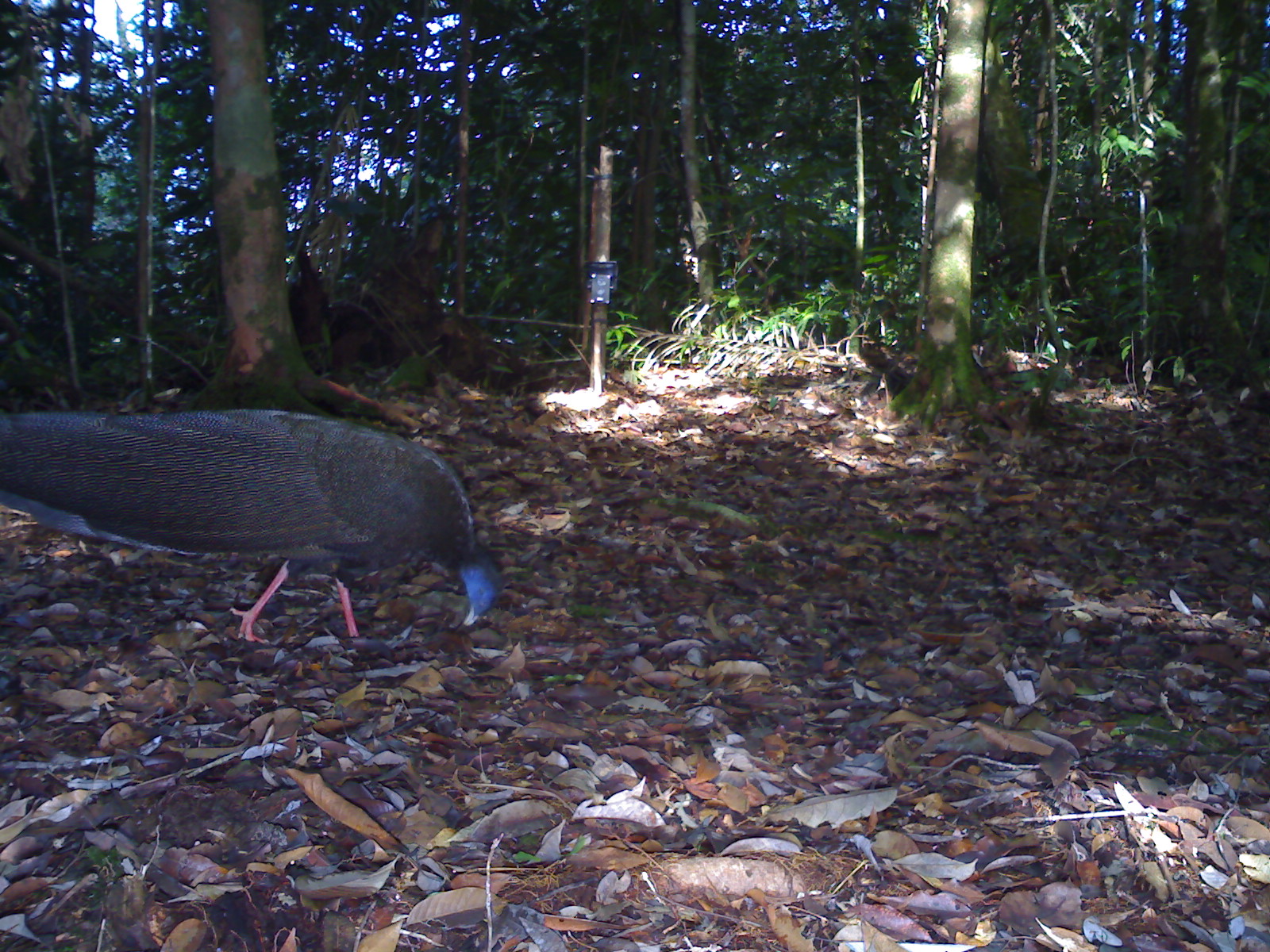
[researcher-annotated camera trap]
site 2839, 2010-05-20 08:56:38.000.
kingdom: Animalia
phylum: Chordata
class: Aves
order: Galliformes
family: Phasianidae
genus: Argusianus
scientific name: Argusianus argus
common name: great argus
Argusianus argus (great argus), count 1.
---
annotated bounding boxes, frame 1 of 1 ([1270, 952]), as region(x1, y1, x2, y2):
argusianus argus: region(3, 408, 502, 645)